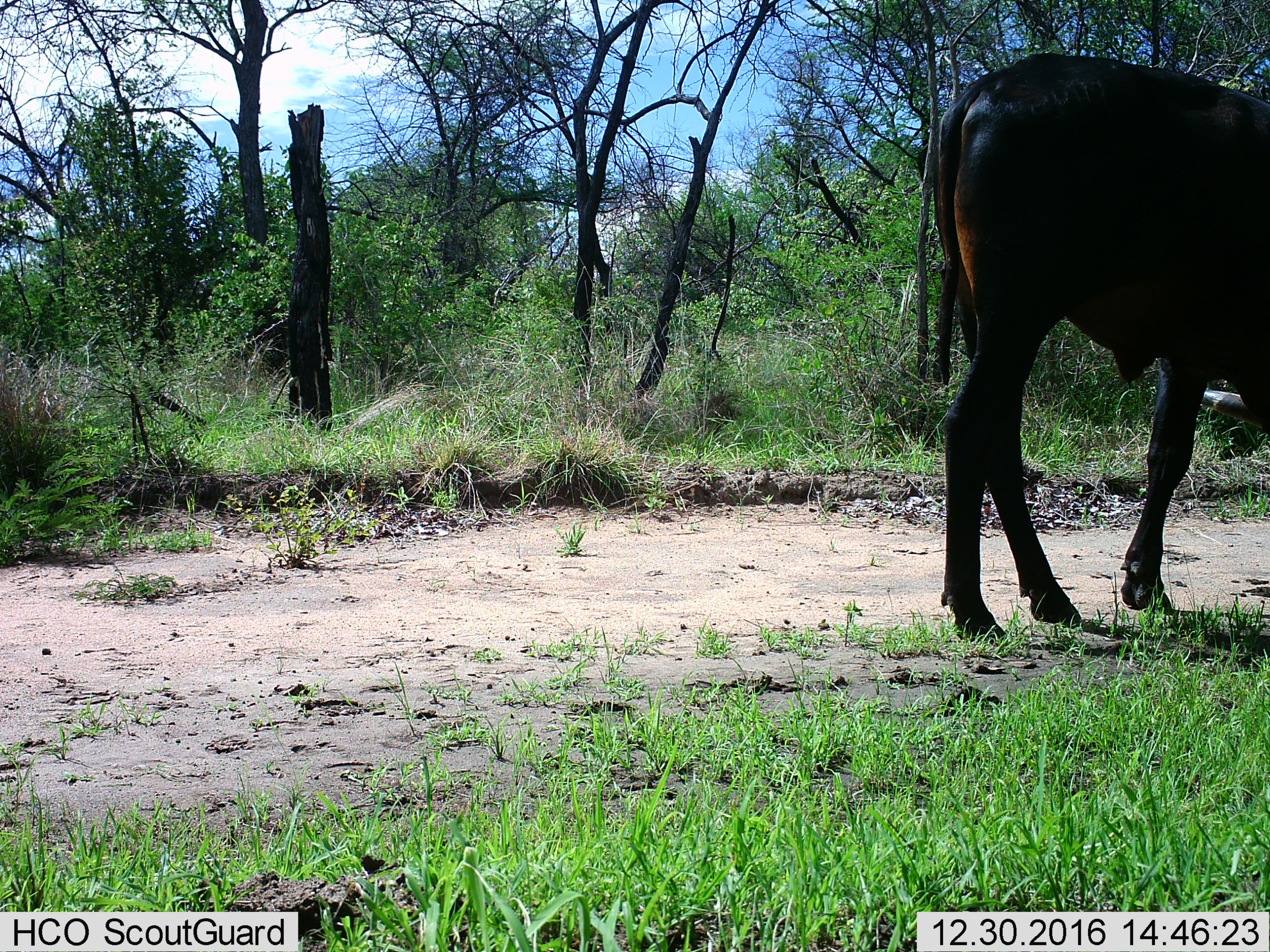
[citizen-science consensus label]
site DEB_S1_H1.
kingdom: Animalia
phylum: Chordata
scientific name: Vertebrata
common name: domestic animal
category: domesticanimal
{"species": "domesticanimal (domestic animal) (Vertebrata)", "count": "1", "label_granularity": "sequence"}